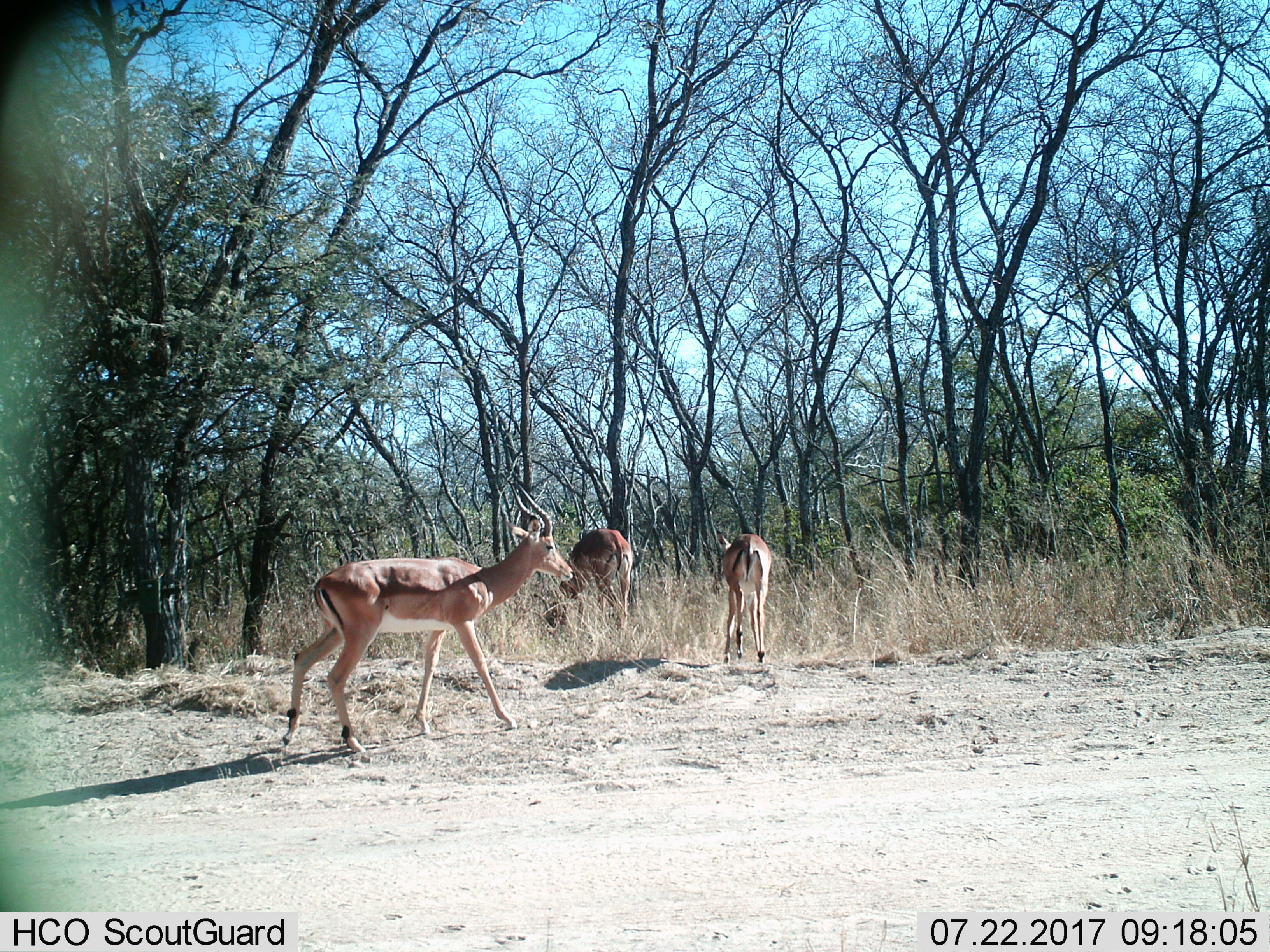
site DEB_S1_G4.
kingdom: Animalia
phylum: Chordata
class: Mammalia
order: Artiodactyla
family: Bovidae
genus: Aepyceros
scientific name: Aepyceros melampus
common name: impala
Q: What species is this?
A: Impala (Aepyceros melampus).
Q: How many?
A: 3.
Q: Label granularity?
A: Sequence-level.